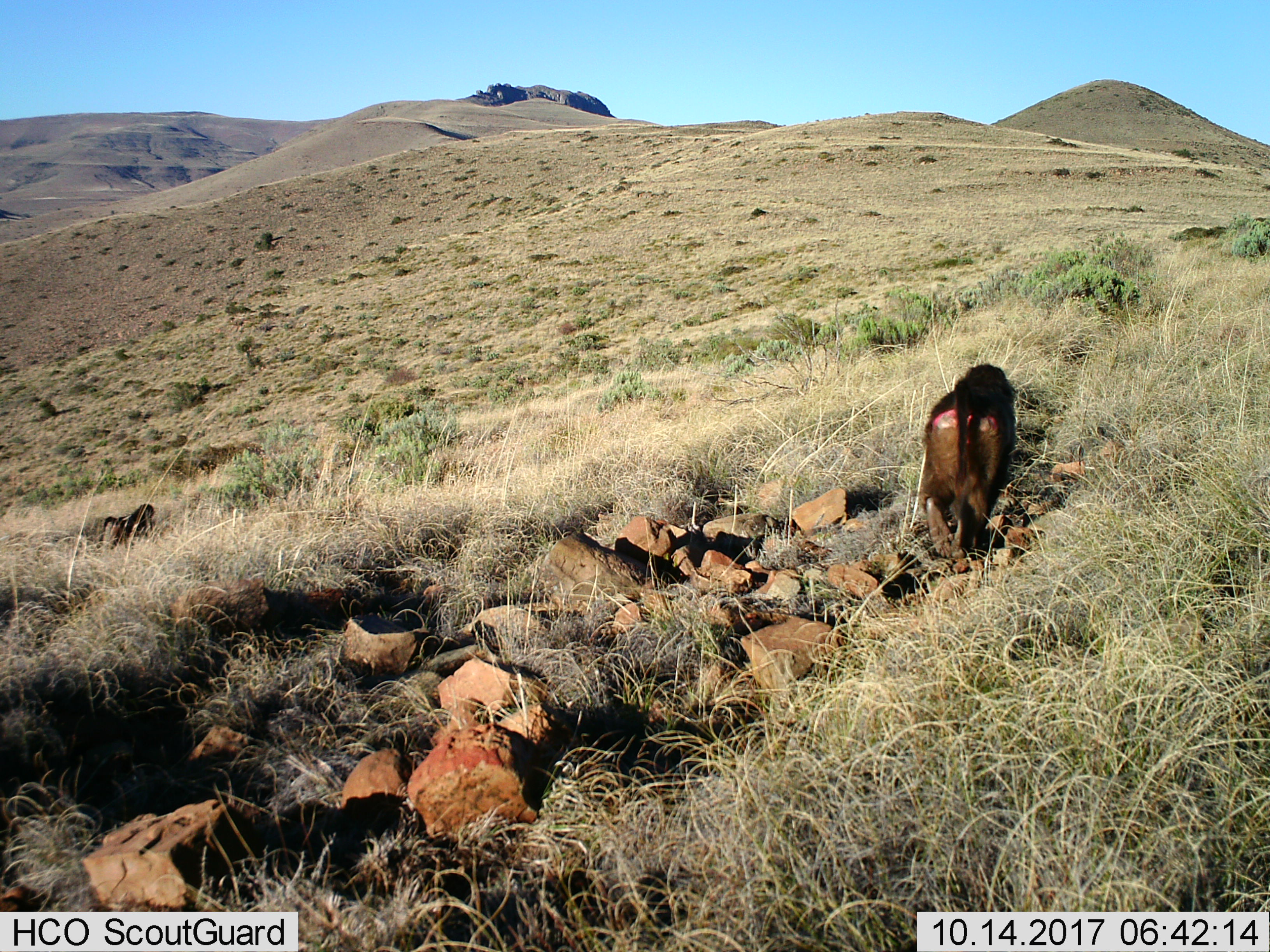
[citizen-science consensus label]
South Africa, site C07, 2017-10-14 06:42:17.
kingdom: Animalia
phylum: Chordata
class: Mammalia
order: Primates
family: Cercopithecidae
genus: Papio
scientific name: Papio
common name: baboon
Baboon (Papio), count 1. Behavior (volunteer vote fractions): standing 0%, resting 0%, moving 100%, interacting 0%. Young present (vote fraction): 0%. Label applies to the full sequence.